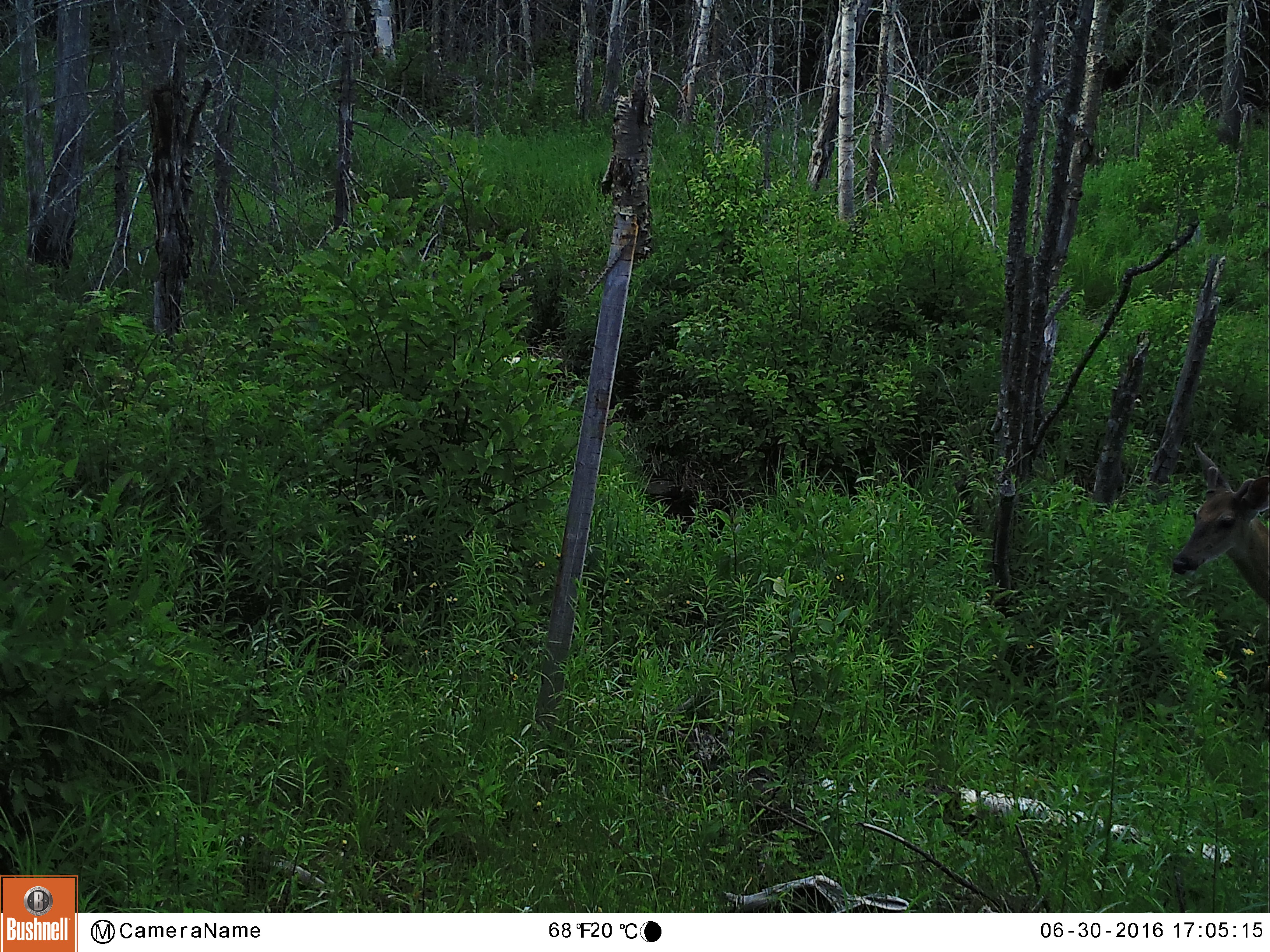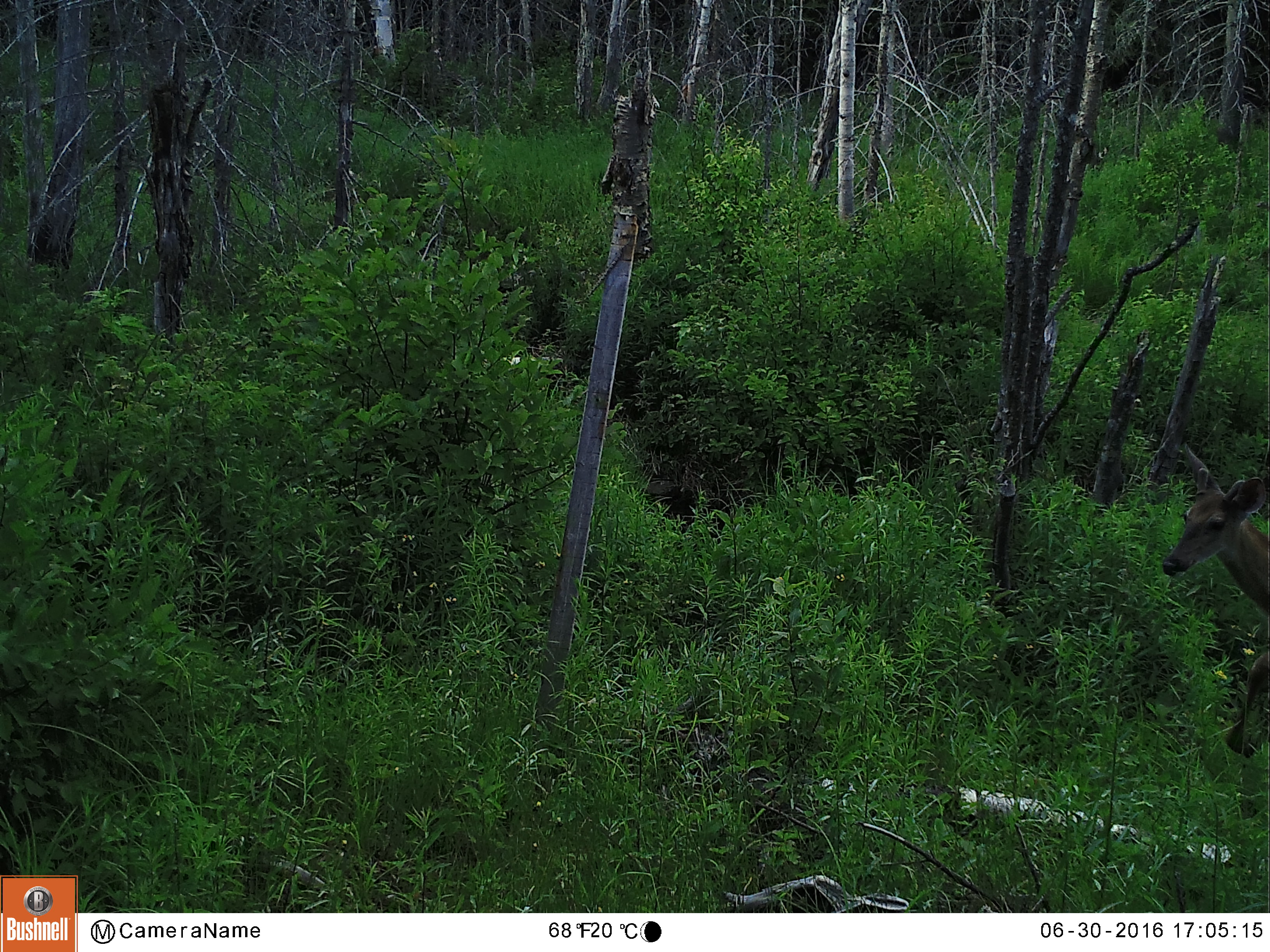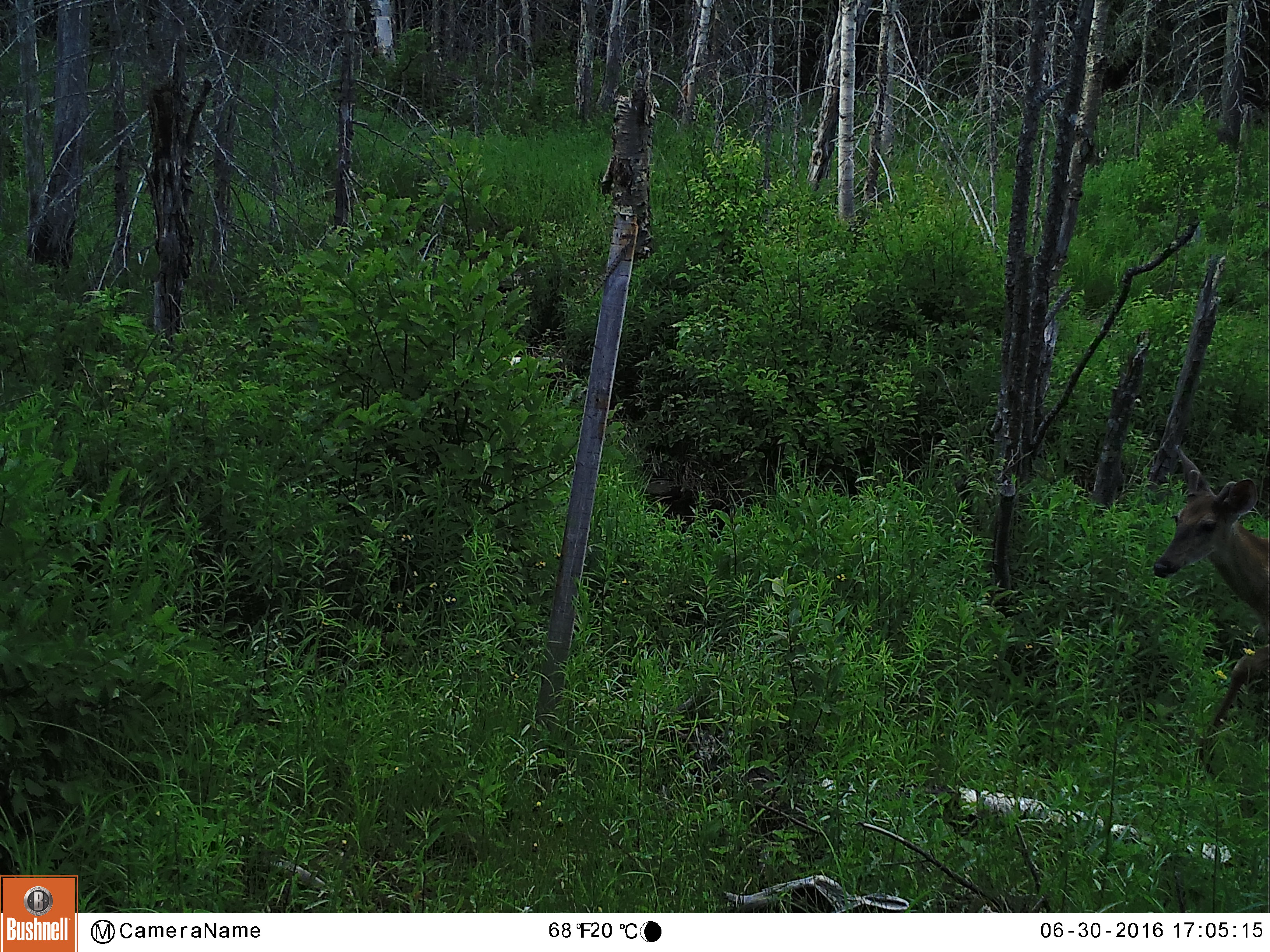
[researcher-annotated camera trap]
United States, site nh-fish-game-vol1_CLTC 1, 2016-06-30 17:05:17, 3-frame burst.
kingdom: Animalia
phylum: Chordata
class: Mammalia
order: Artiodactyla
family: Cervidae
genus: Odocoileus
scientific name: Odocoileus virginianus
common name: white-tailed deer